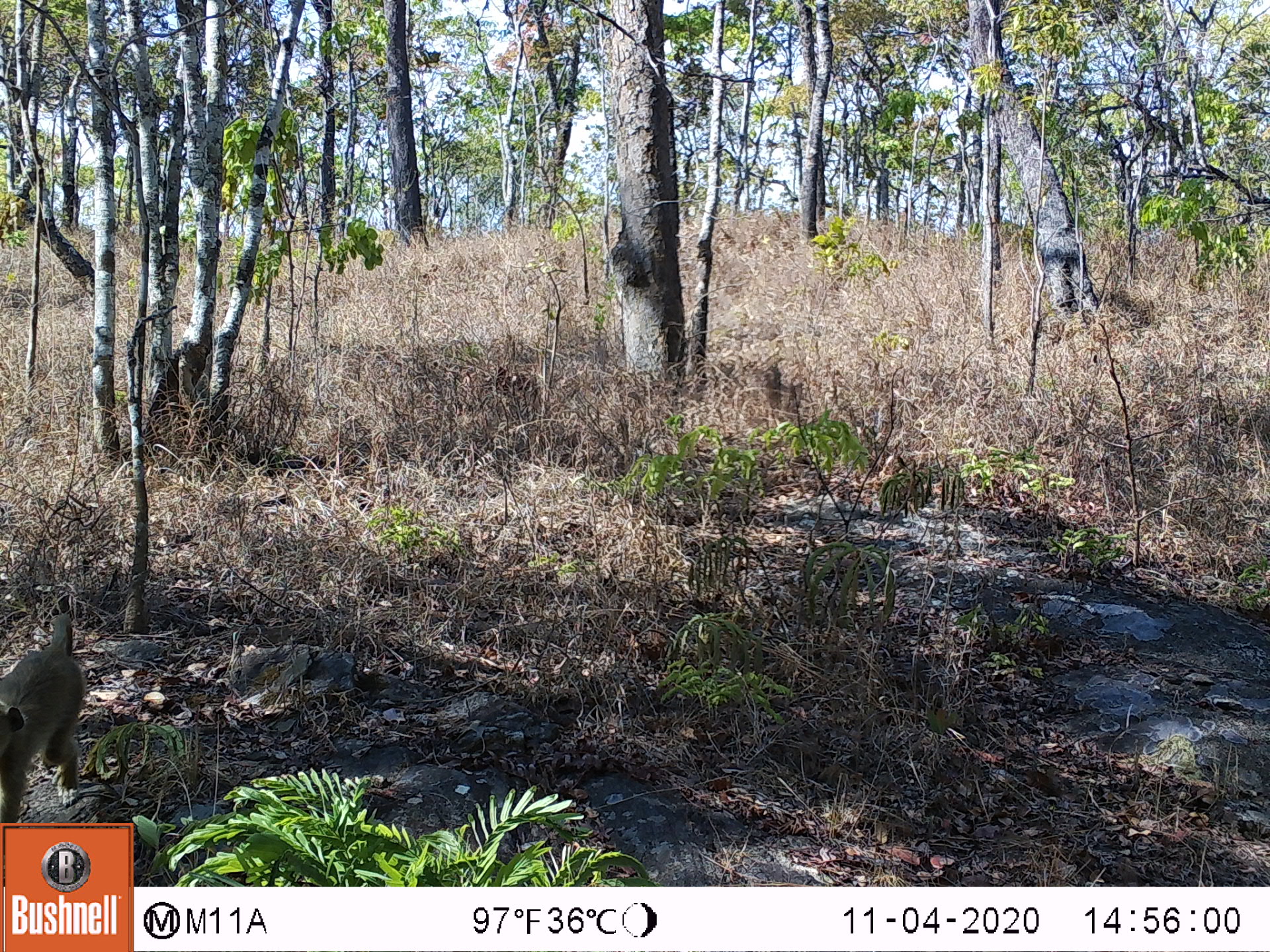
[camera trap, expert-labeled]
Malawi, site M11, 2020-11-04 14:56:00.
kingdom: Animalia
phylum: Chordata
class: Mammalia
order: Primates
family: Cercopithecidae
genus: Papio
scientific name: Papio cynocephalus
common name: yellow baboon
Yellow baboon (Papio cynocephalus), count 1.